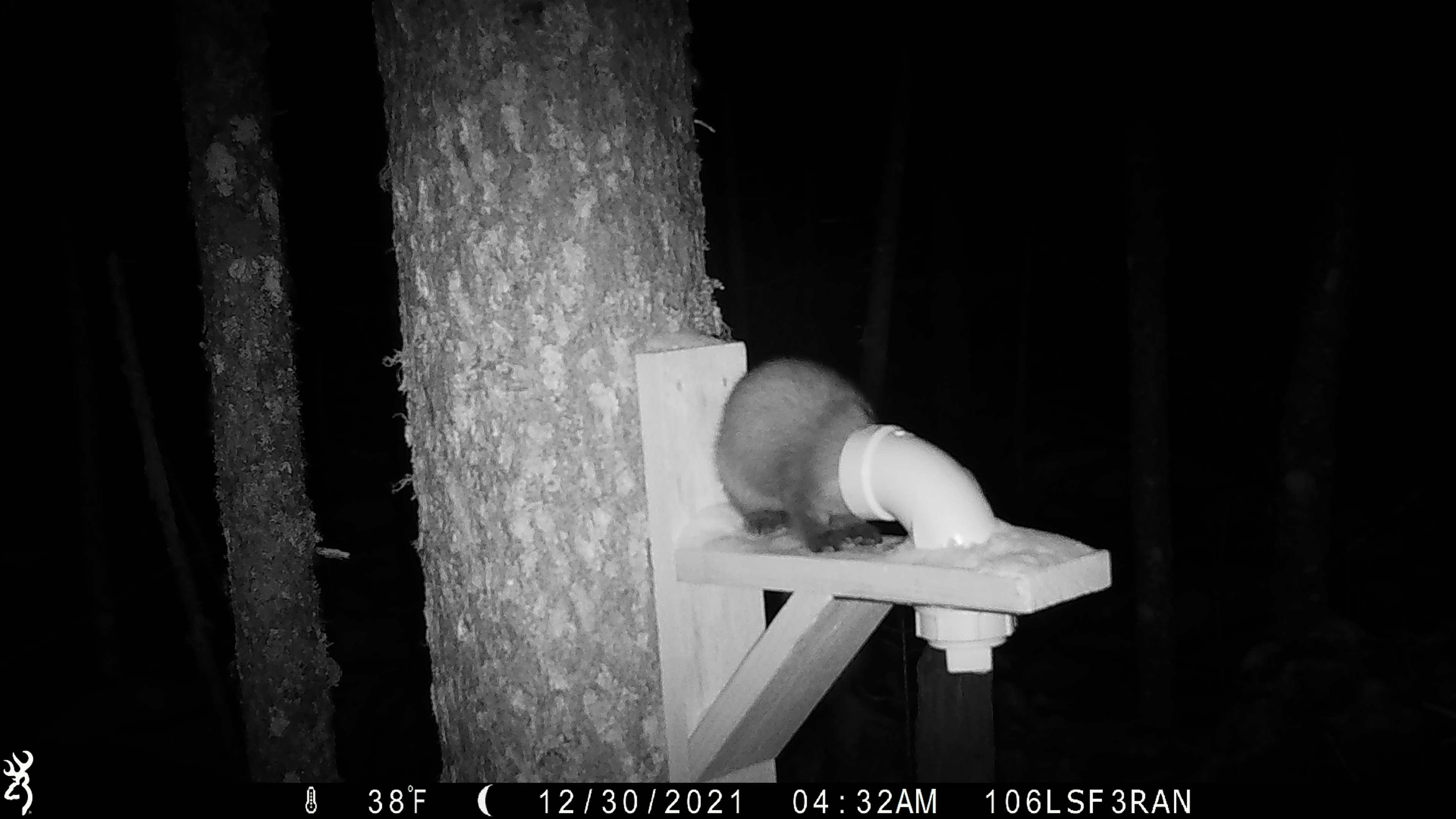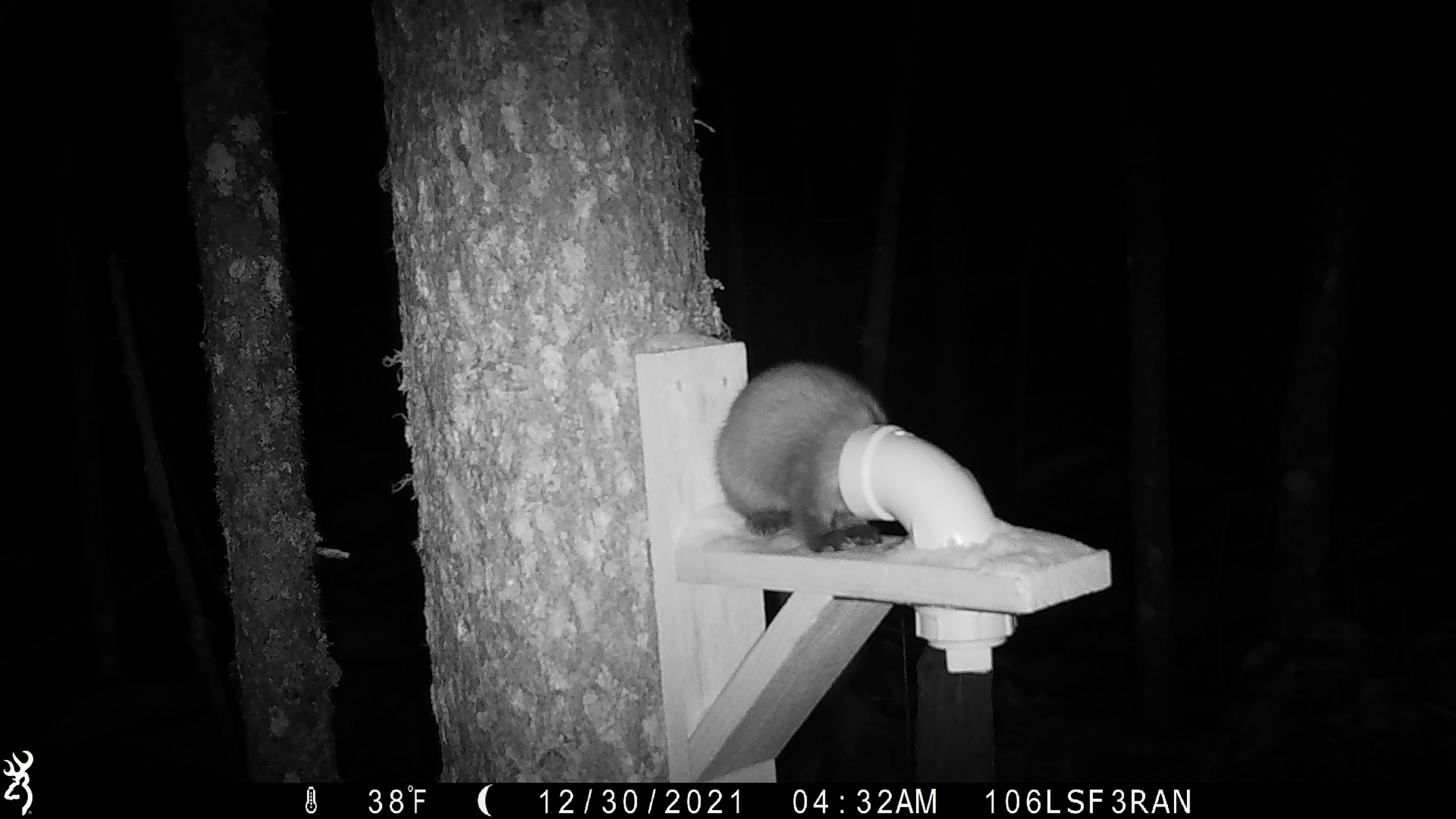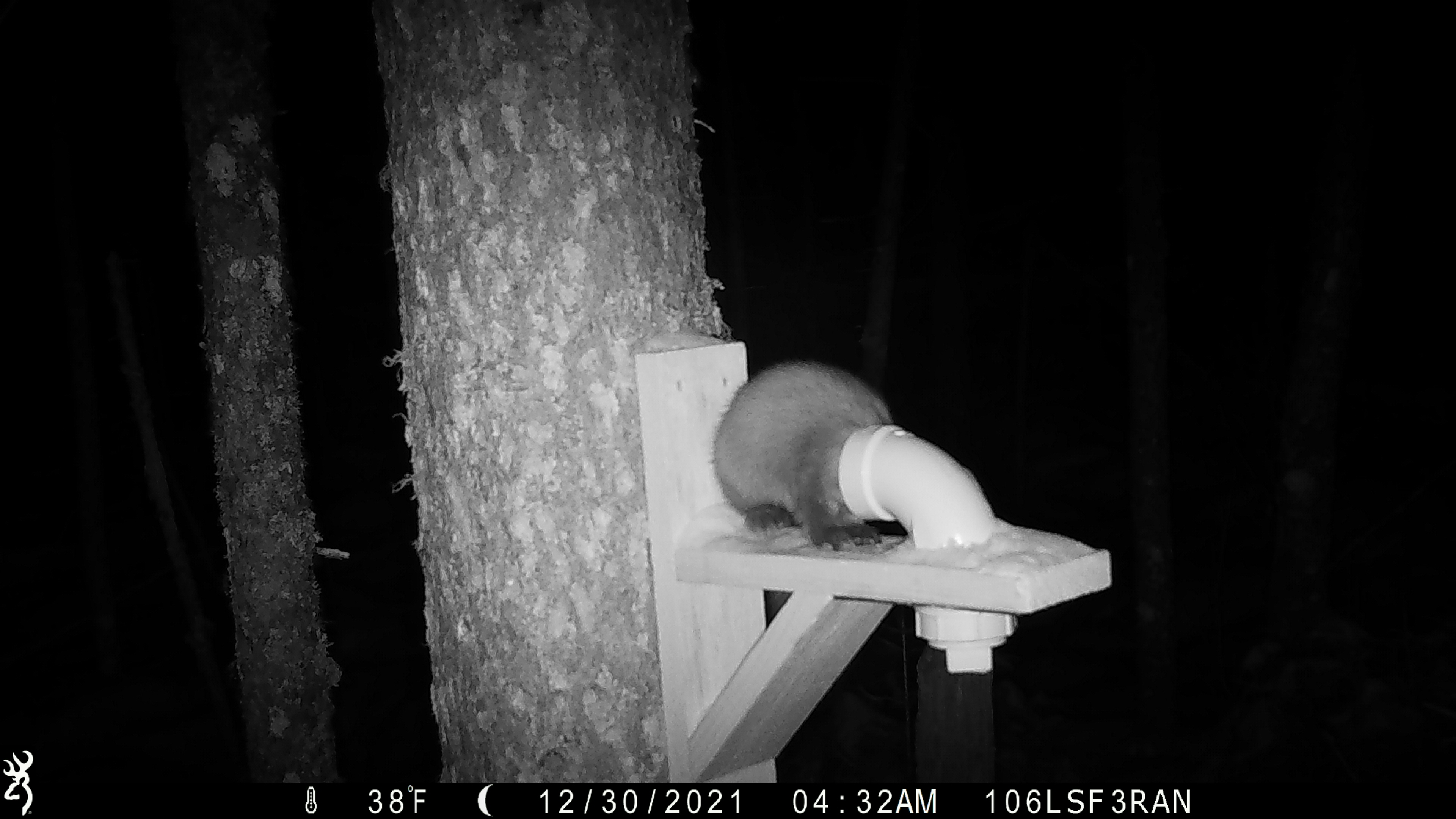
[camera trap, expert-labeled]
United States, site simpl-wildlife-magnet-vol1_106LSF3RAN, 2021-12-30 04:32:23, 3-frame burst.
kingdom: Animalia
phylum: Chordata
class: Mammalia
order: Carnivora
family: Mustelidae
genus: Martes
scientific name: Martes americana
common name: american marten